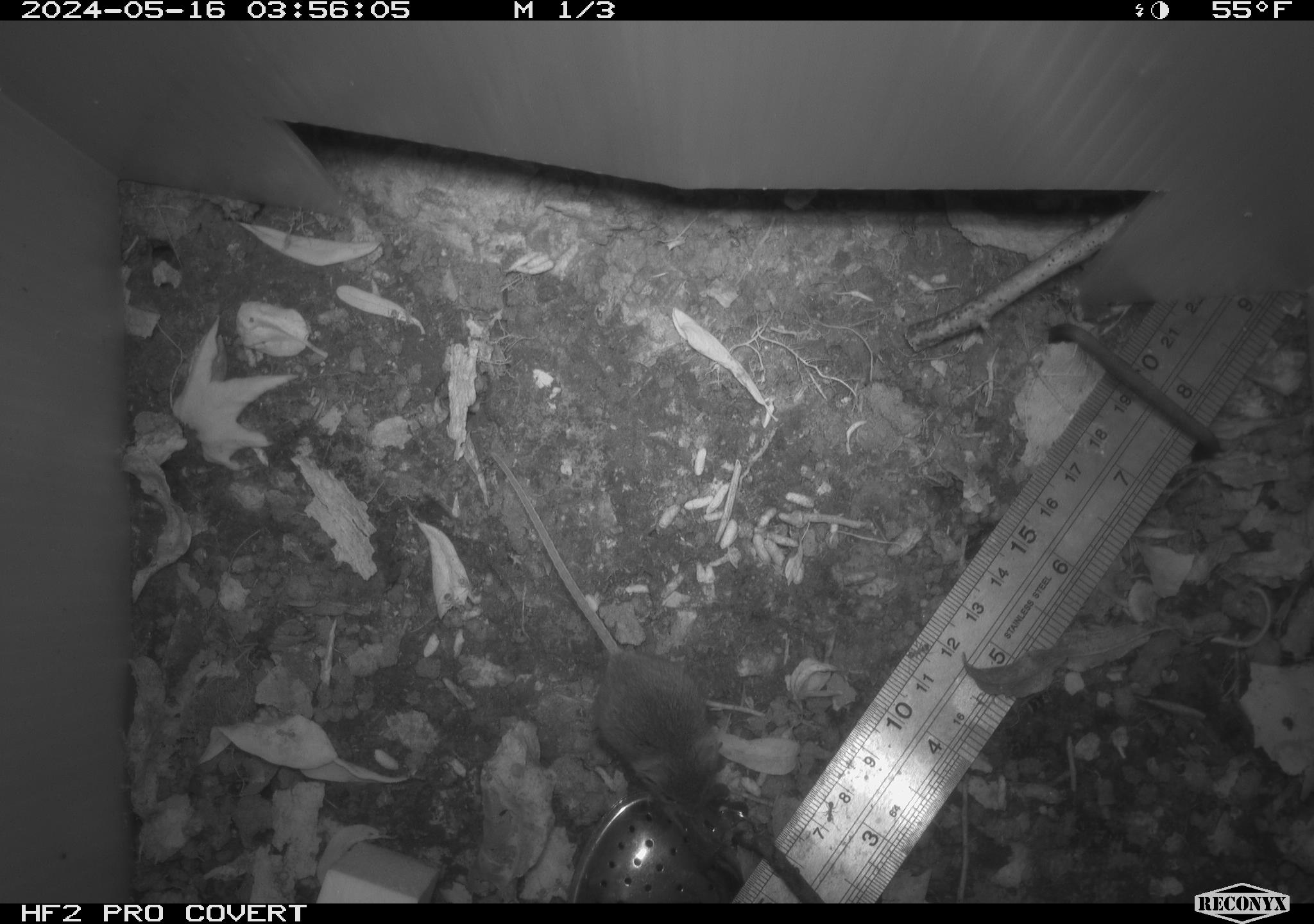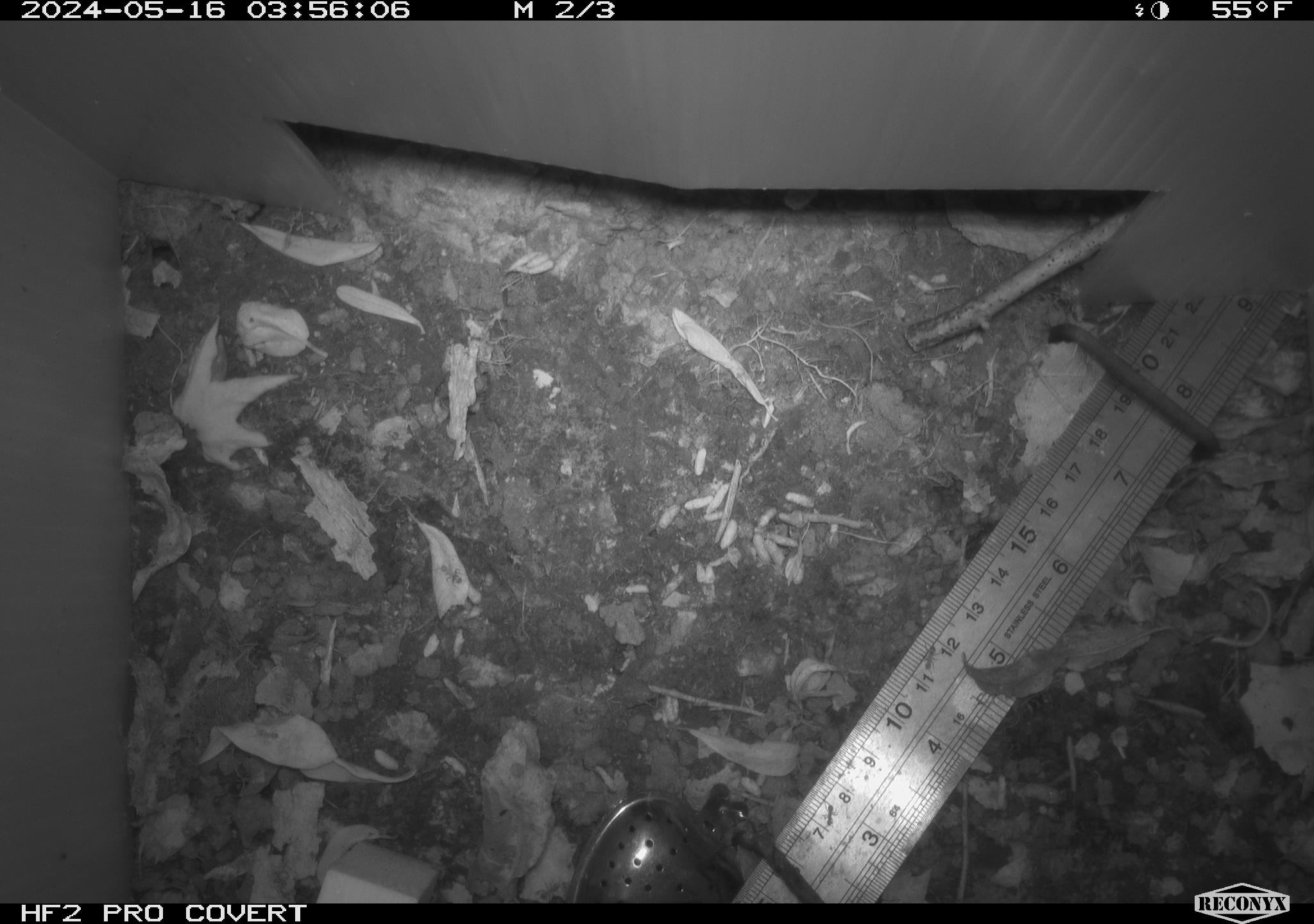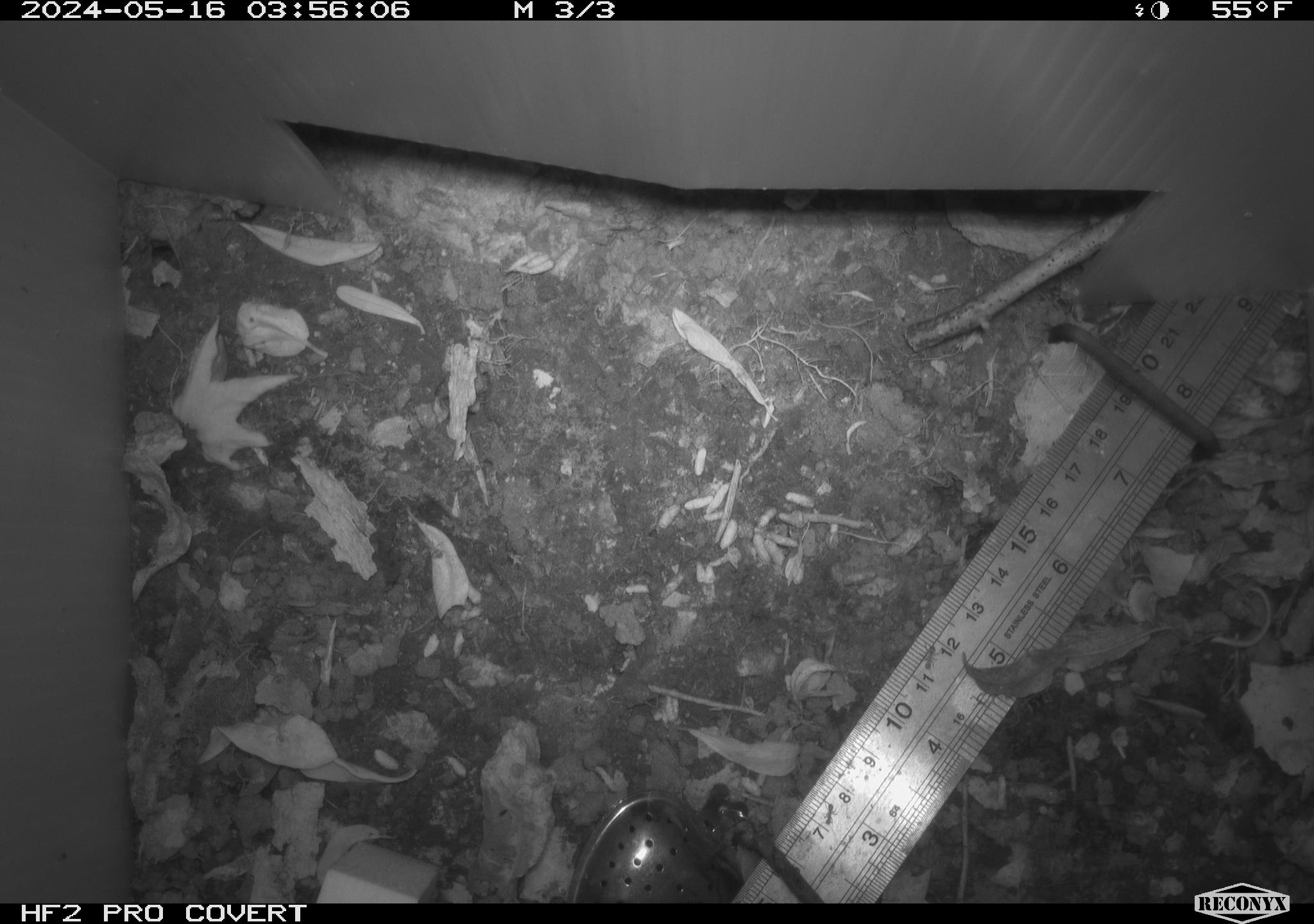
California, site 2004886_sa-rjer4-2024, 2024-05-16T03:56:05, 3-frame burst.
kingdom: Animalia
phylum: Chordata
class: Mammalia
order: Rodentia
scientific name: Rodentia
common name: mouse species